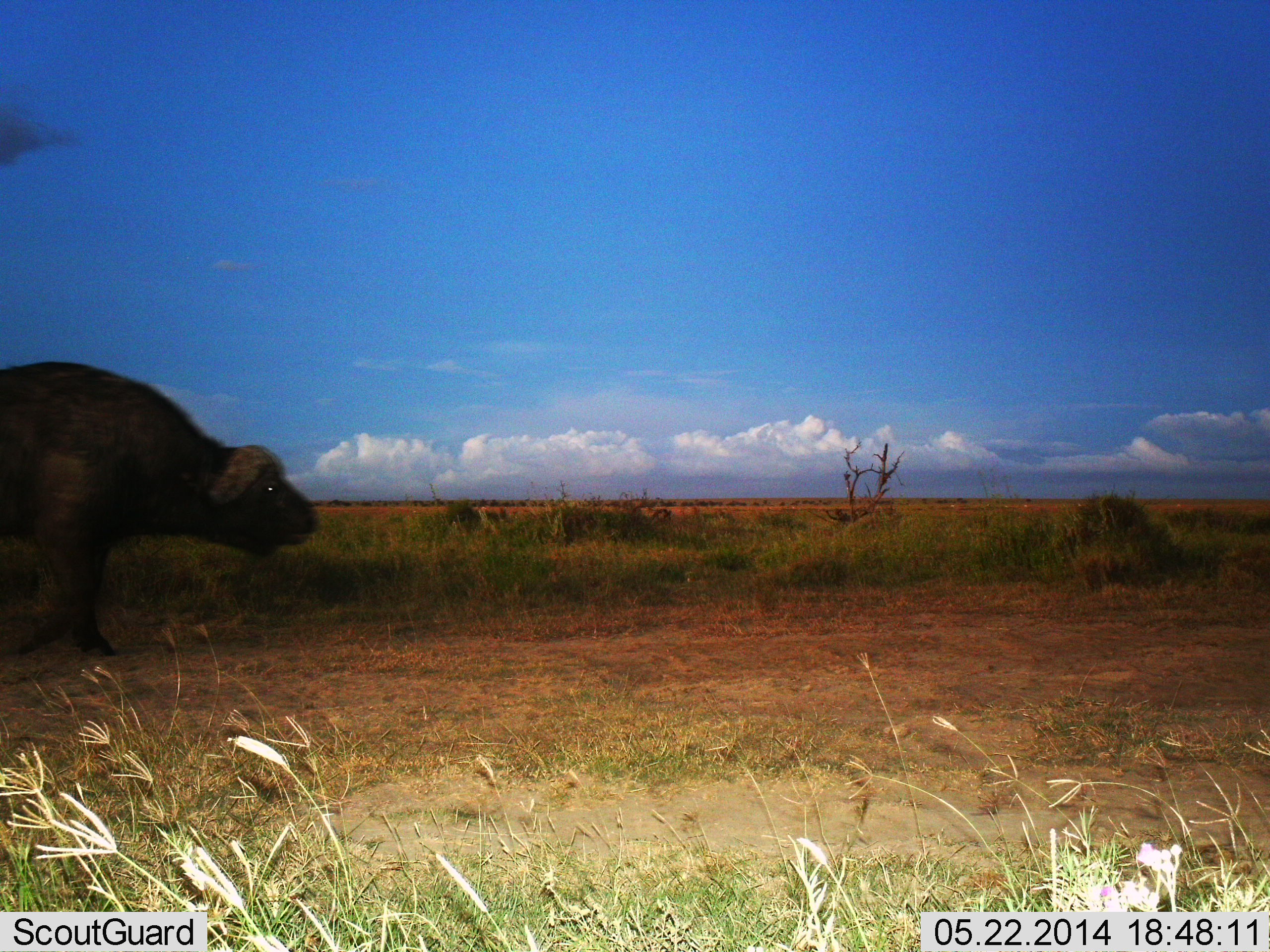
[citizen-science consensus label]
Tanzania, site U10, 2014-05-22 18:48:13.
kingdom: Animalia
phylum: Chordata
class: Mammalia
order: Artiodactyla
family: Bovidae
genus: Syncerus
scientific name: Syncerus caffer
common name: cape buffalo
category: buffalo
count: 1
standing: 20%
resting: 0%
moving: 80%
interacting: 0%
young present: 0%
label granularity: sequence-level